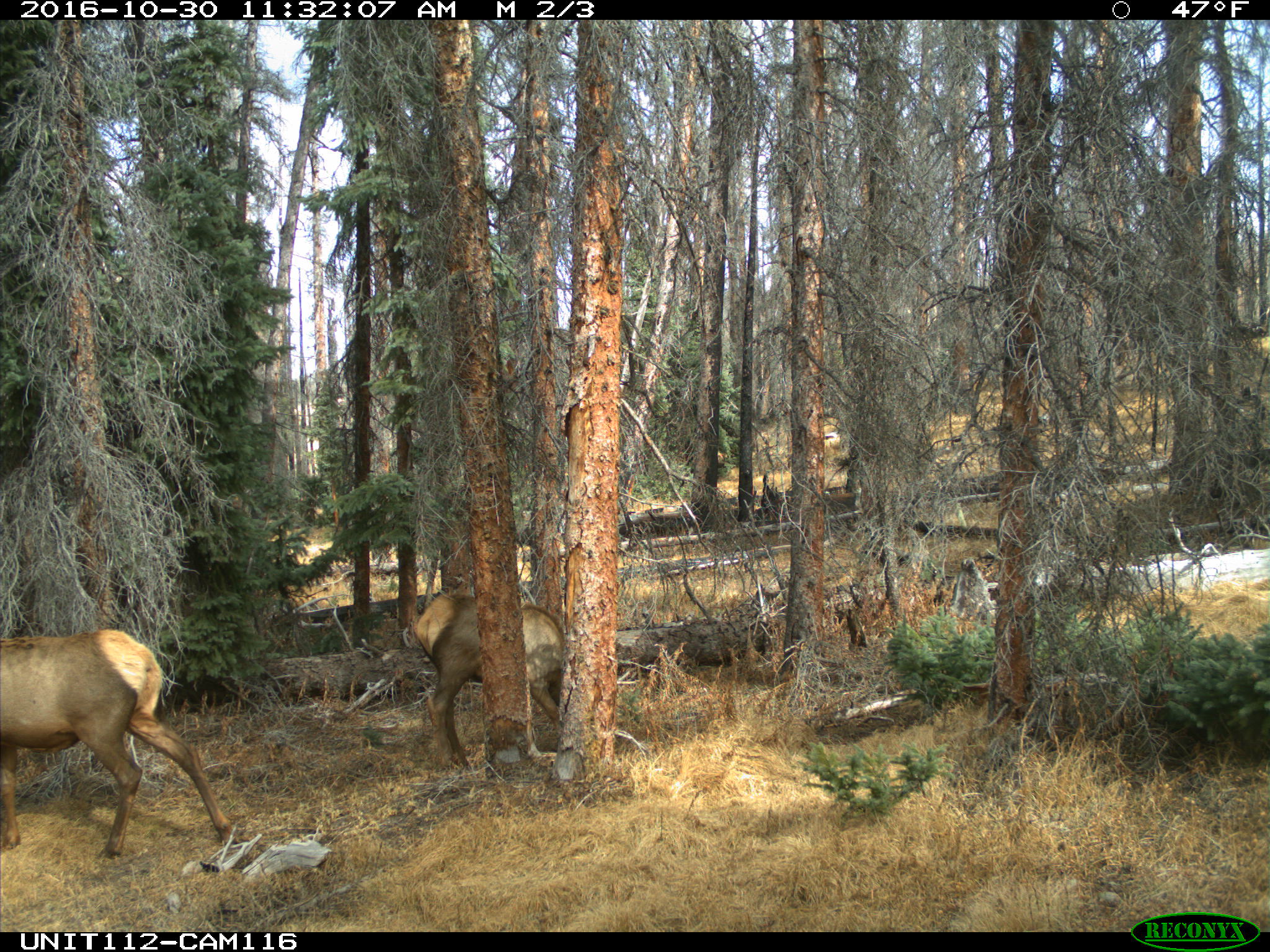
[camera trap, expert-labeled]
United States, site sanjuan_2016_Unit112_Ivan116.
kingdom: Animalia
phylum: Chordata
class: Mammalia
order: Artiodactyla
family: Cervidae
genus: Cervus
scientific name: Cervus elaphus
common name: red deer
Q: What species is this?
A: Cervus elaphus (red deer).